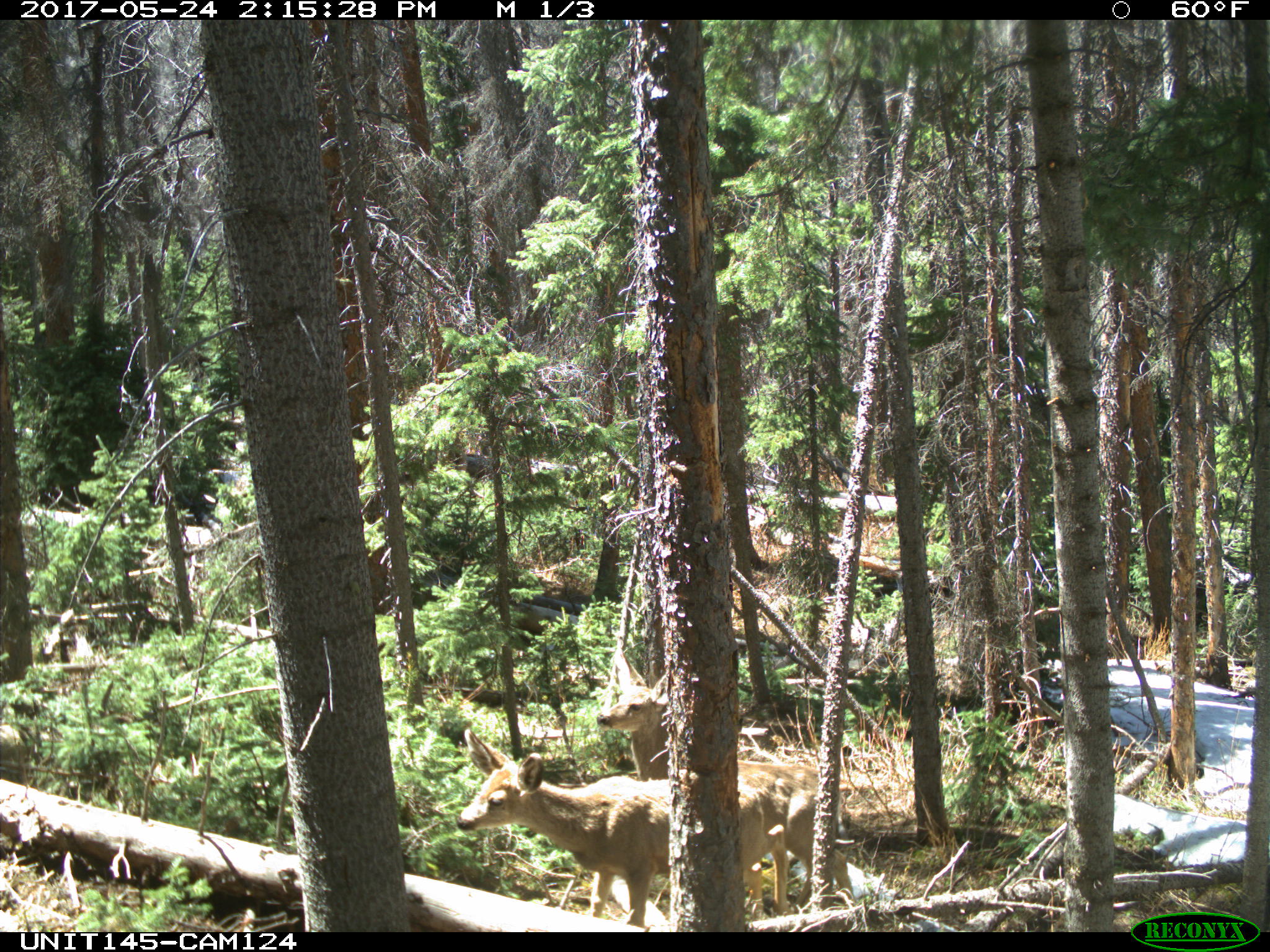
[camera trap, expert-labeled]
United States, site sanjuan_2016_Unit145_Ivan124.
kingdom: Animalia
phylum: Chordata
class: Mammalia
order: Artiodactyla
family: Cervidae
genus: Odocoileus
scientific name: Odocoileus hemionus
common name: mule deer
Odocoileus hemionus (mule deer).